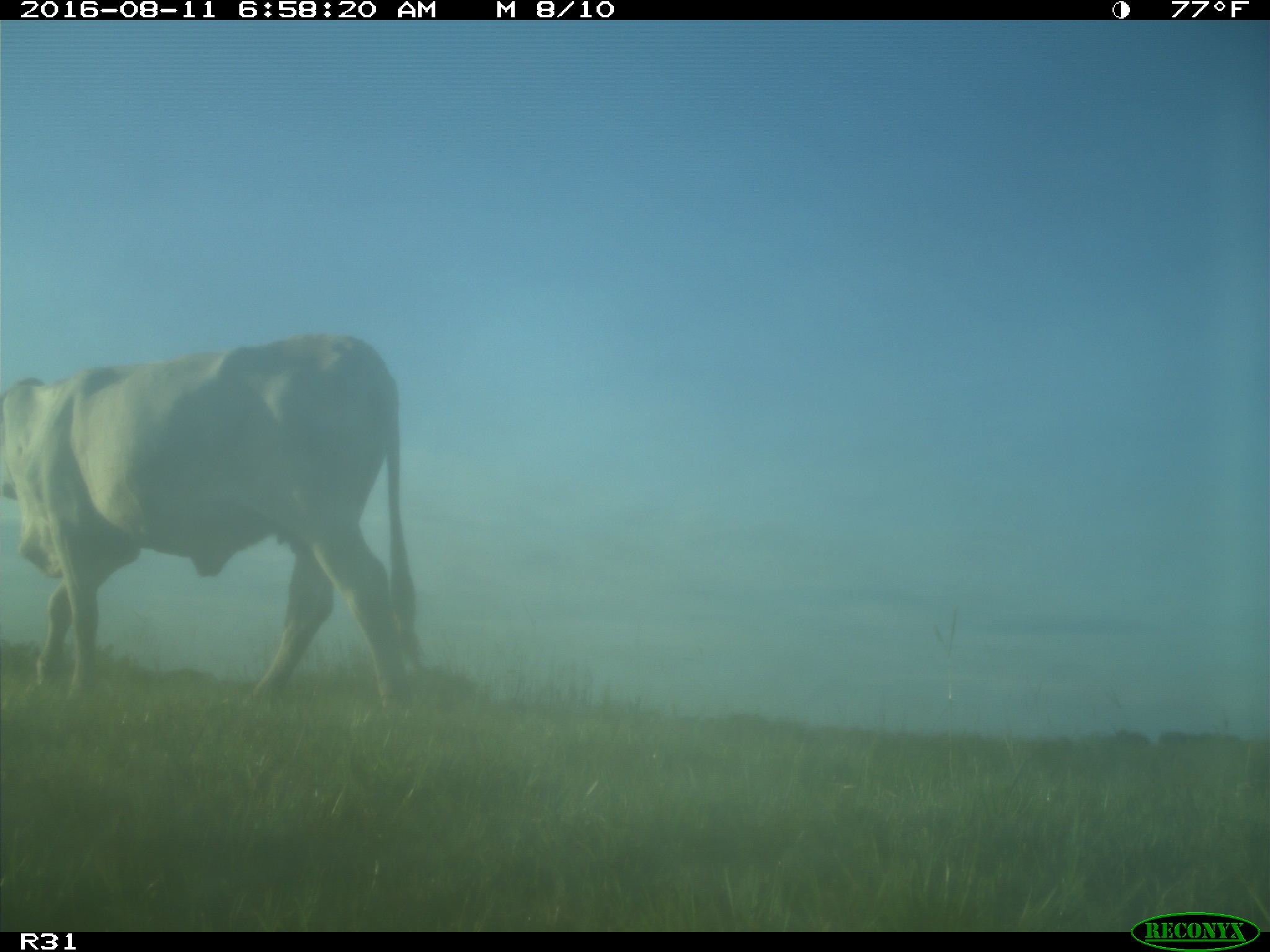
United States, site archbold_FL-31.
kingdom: Animalia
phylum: Chordata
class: Mammalia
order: Artiodactyla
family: Bovidae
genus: Bos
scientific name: Bos taurus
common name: domestic cow